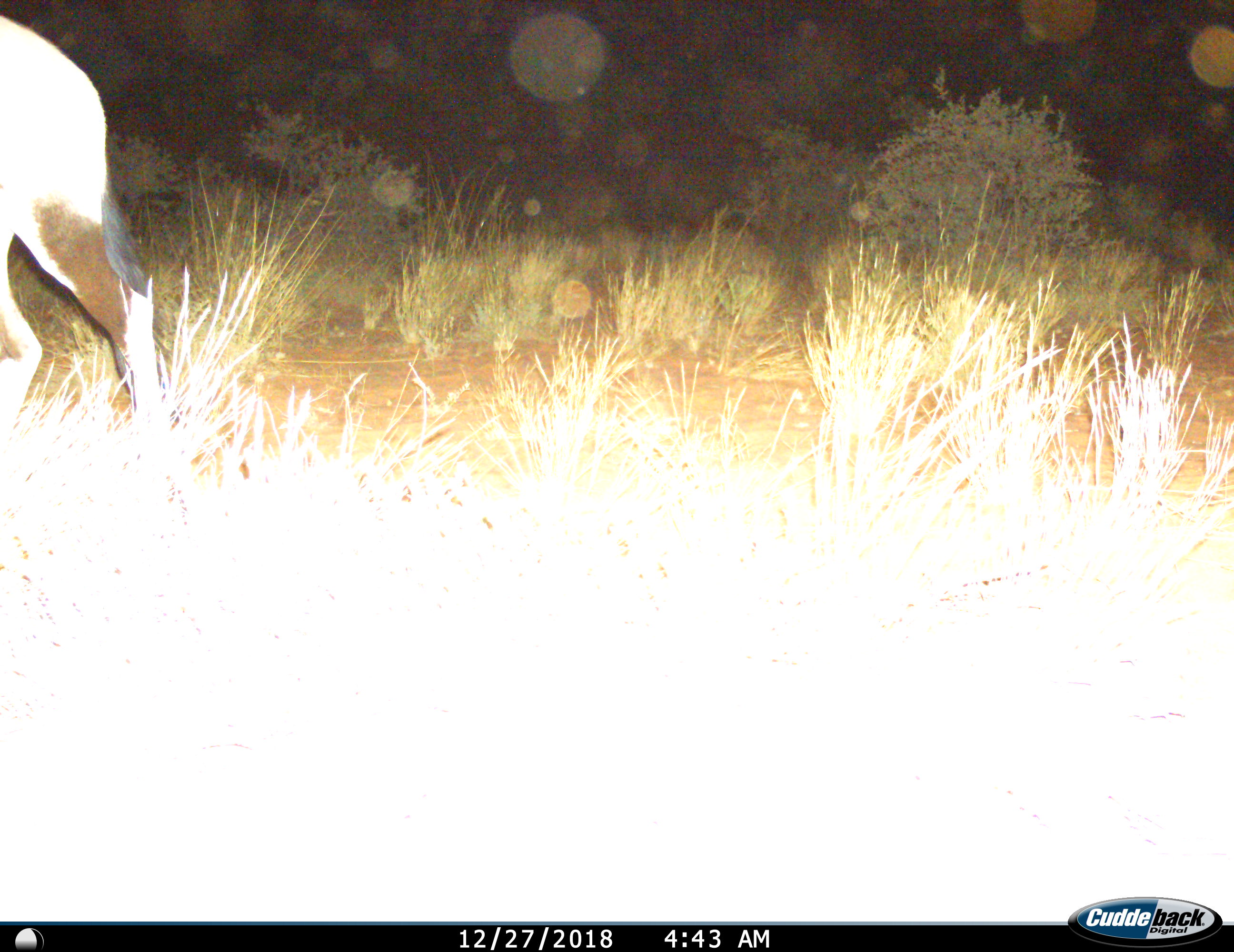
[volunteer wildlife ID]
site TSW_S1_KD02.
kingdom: Animalia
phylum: Chordata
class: Mammalia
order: Artiodactyla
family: Bovidae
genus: Oryx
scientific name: Oryx gazella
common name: gemsbok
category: oryx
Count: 1.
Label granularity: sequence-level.